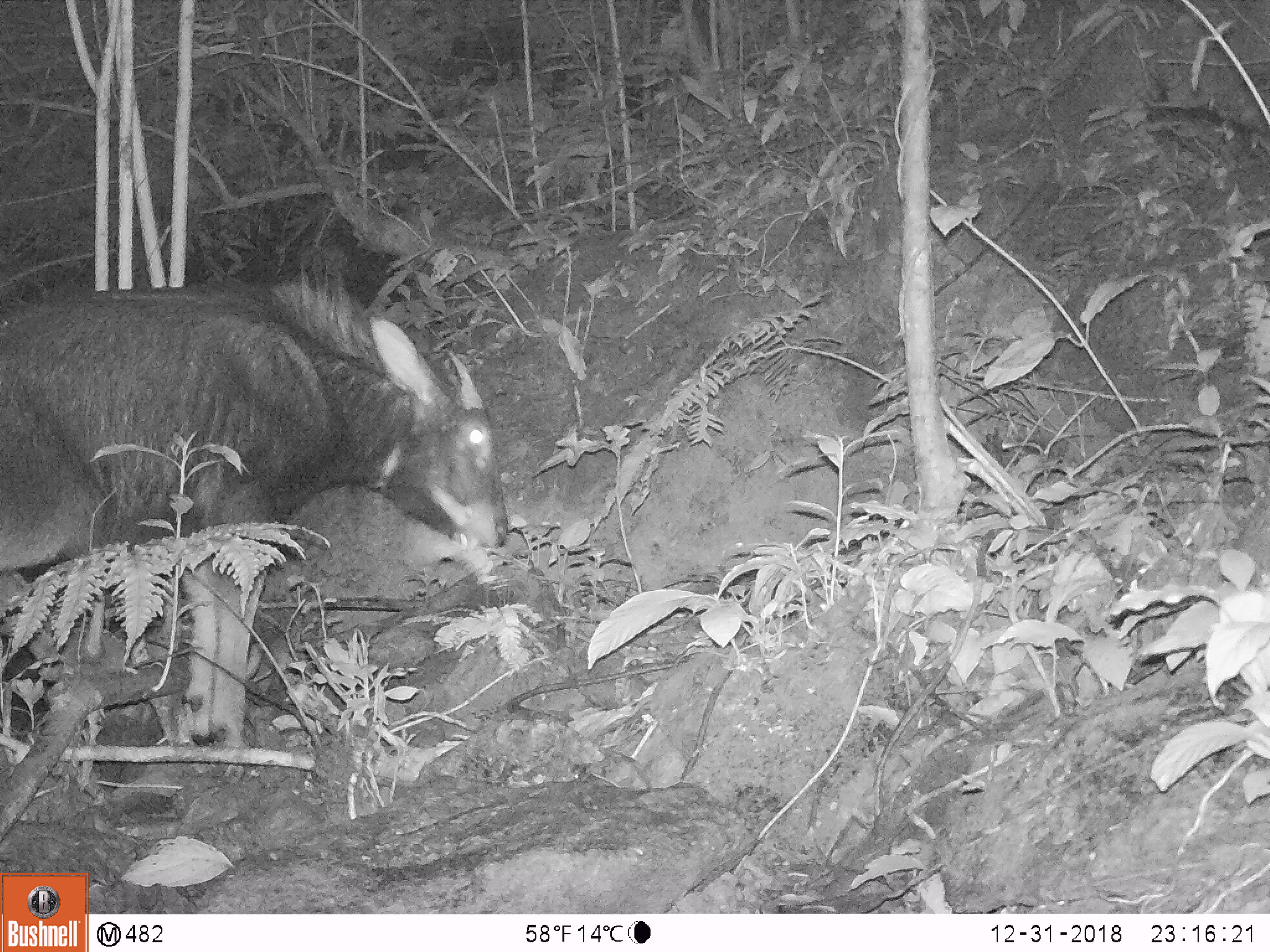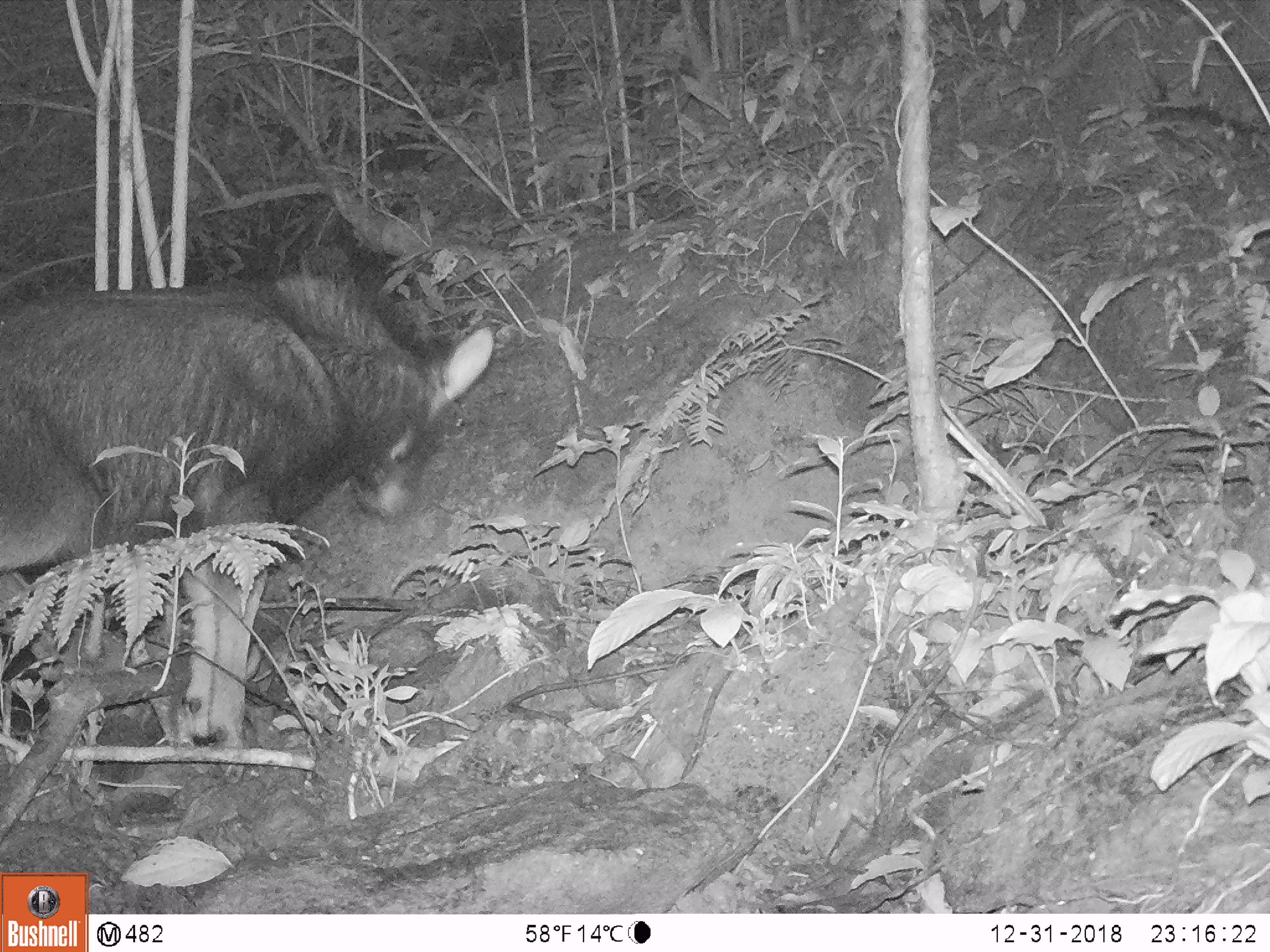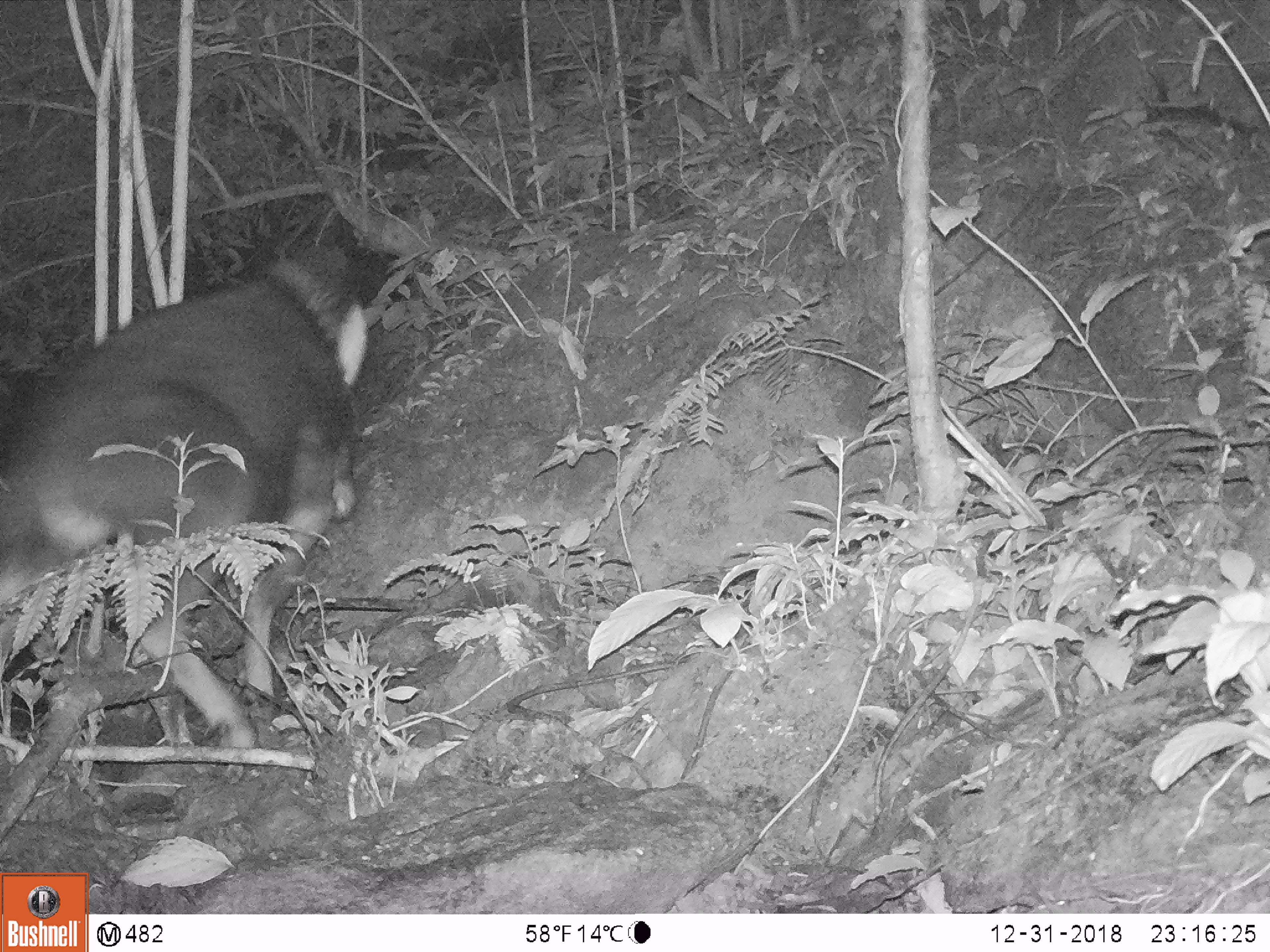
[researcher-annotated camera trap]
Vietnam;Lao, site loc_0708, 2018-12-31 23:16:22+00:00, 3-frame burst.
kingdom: Animalia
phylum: Chordata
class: Mammalia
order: Artiodactyla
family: Bovidae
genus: Capricornis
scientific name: Capricornis sumatraensis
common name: chinese serow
Chinese serow (Capricornis sumatraensis). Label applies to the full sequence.